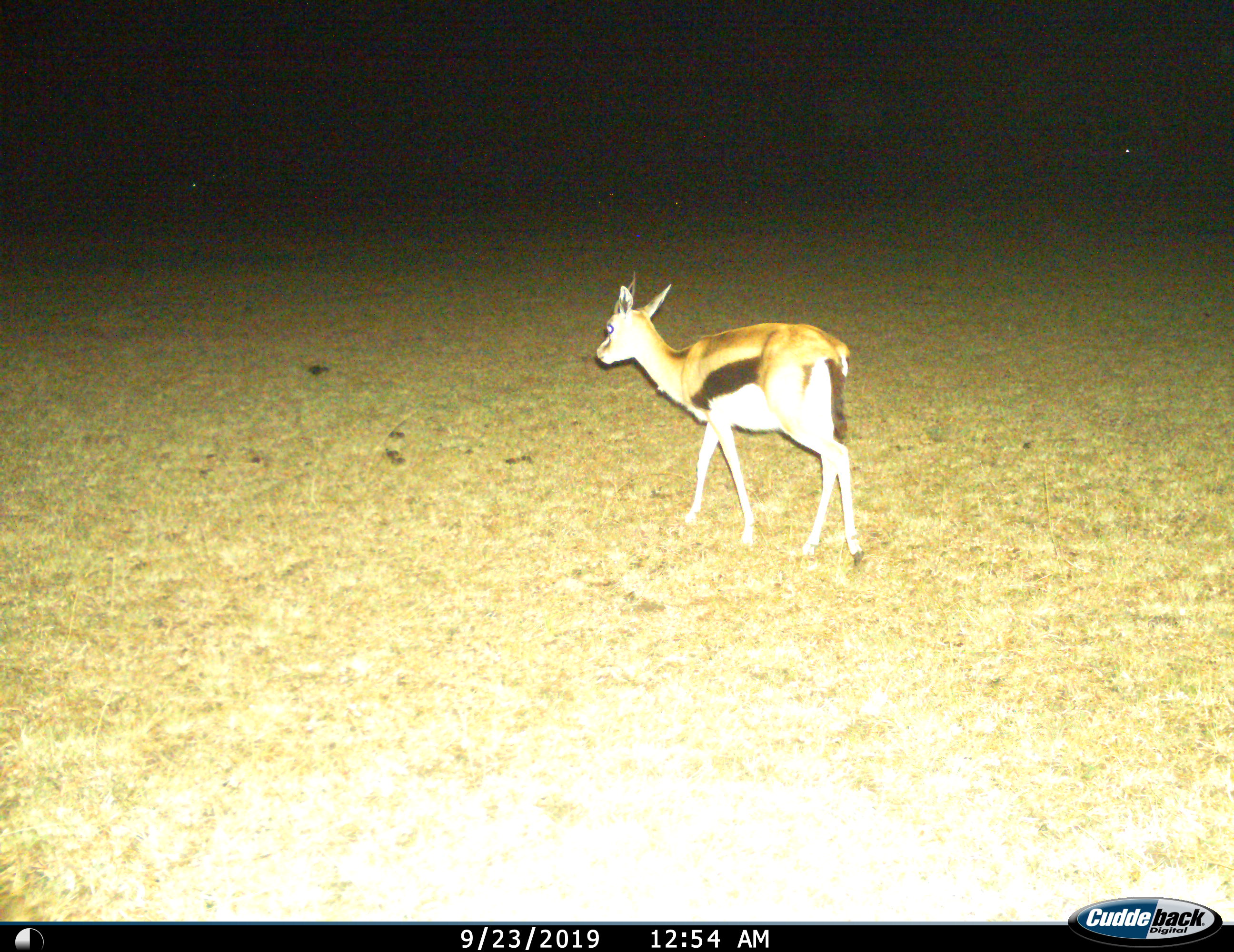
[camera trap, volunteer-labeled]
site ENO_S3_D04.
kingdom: Animalia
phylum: Chordata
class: Mammalia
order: Artiodactyla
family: Bovidae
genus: Eudorcas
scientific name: Eudorcas thomsonii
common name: thomson's gazelle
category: gazellethomsons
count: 1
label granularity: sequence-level